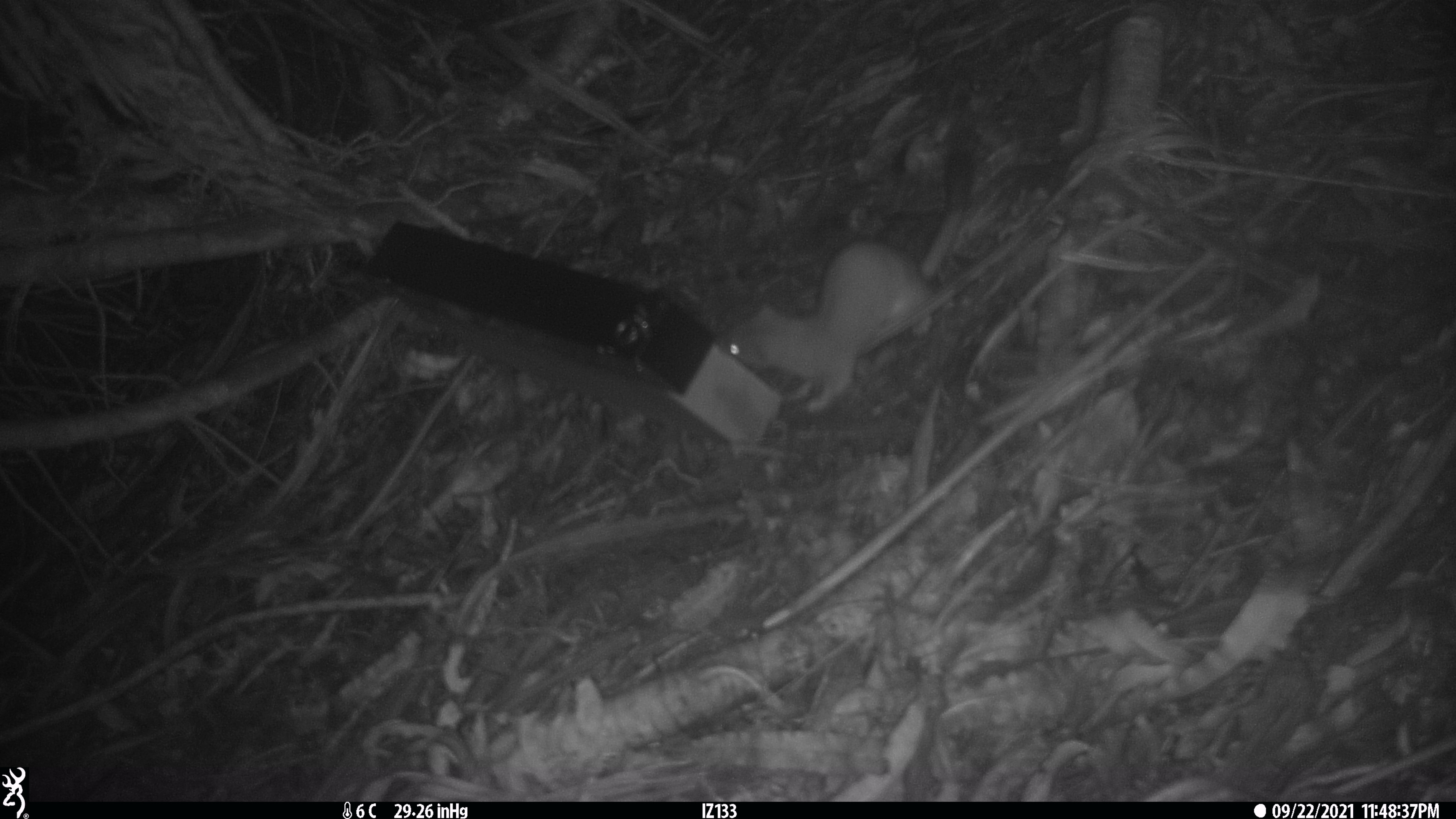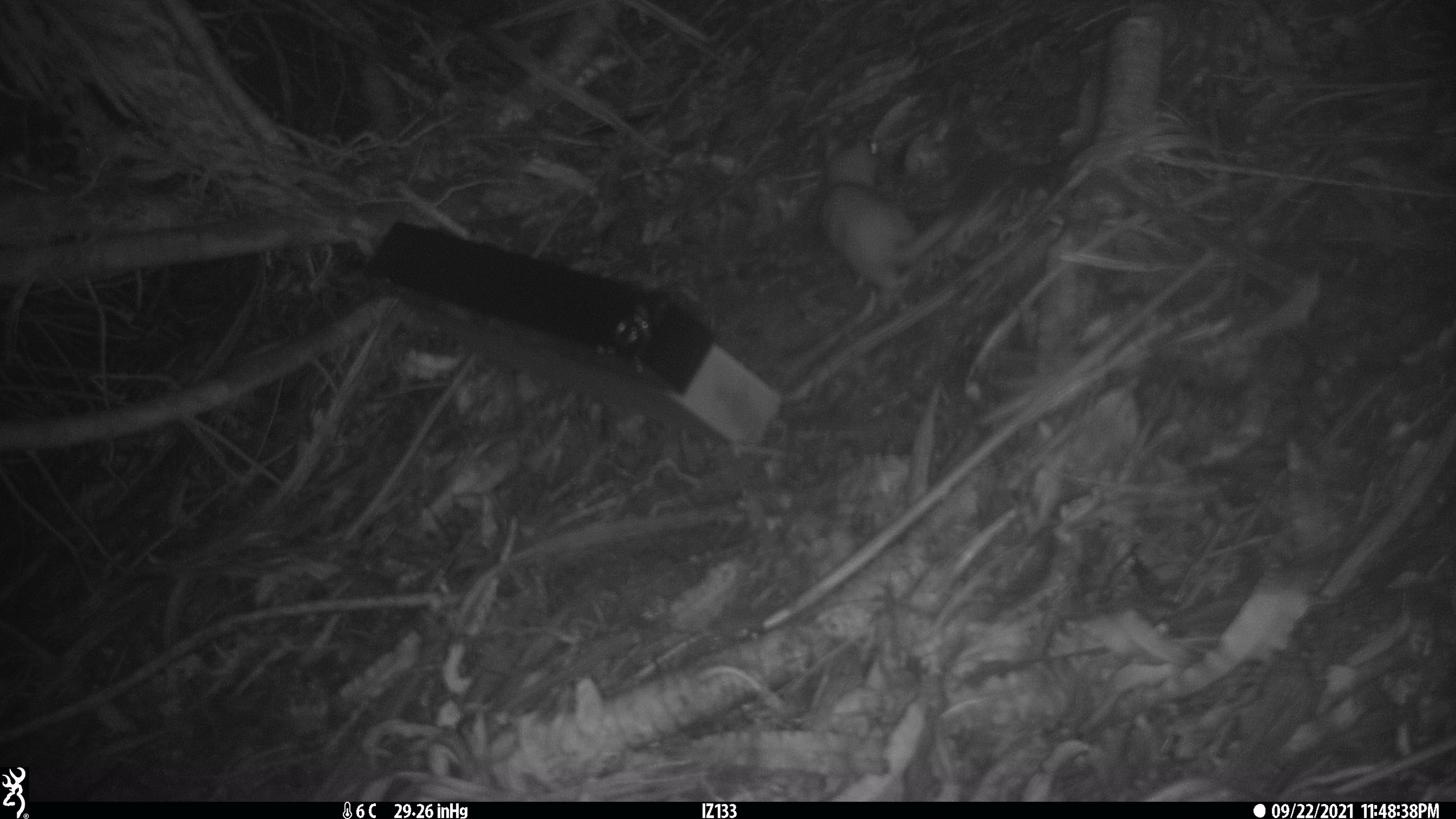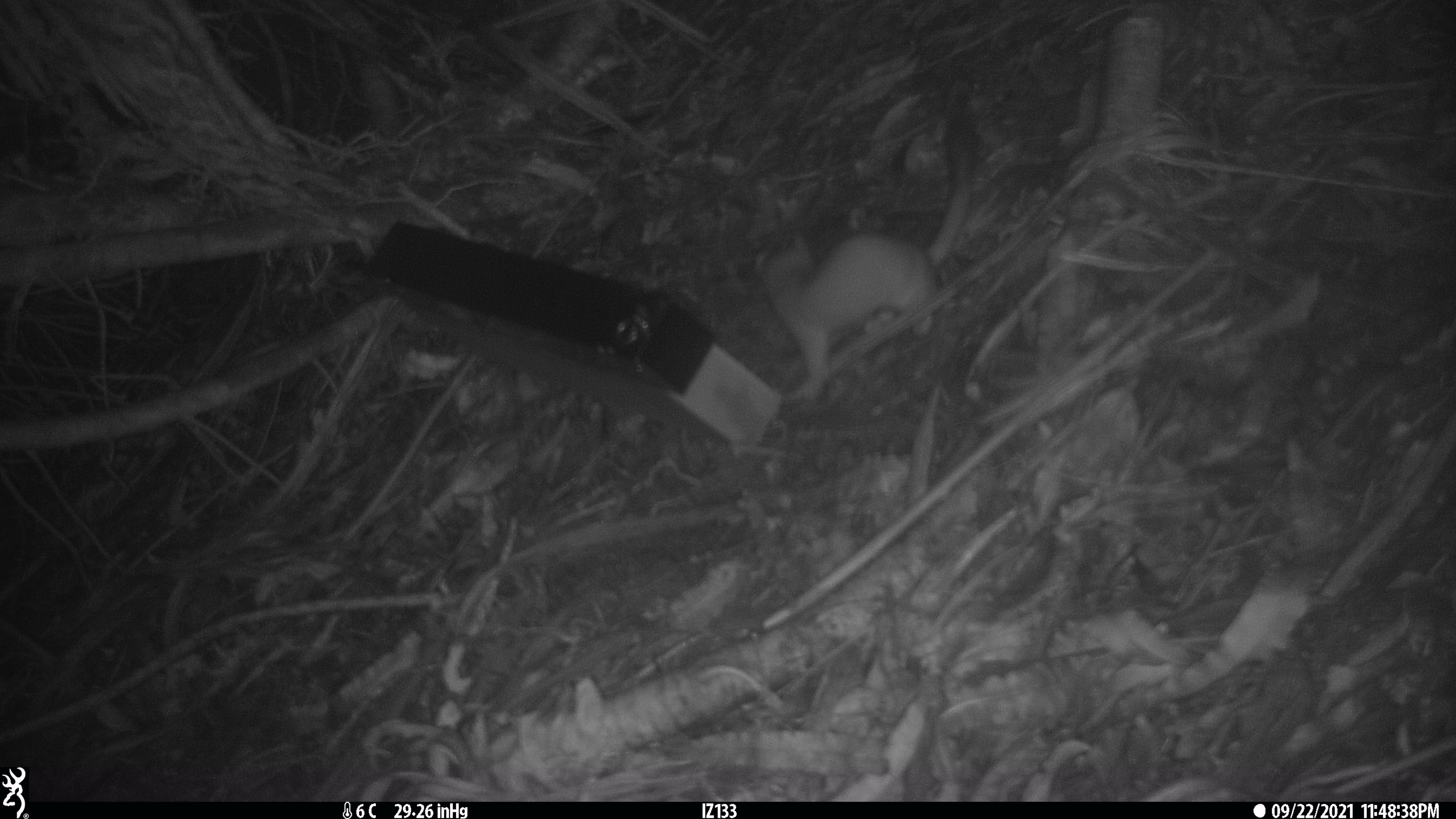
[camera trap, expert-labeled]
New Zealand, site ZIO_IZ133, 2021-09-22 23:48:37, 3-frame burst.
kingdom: Animalia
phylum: Chordata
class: Mammalia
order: Carnivora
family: Mustelidae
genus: Mustela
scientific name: Mustela erminea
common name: stoat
Stoat (Mustela erminea).